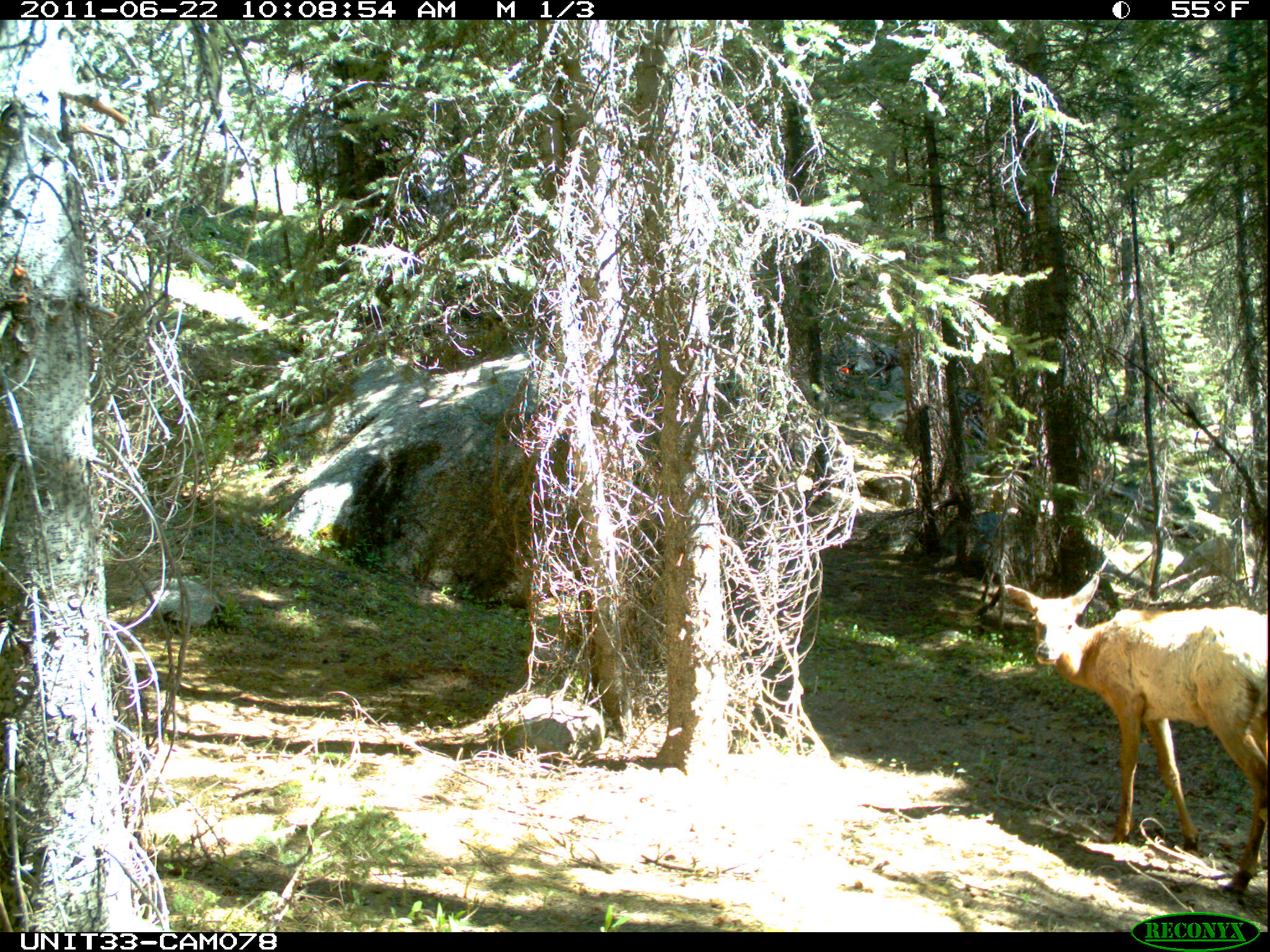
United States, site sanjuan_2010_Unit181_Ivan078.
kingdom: Animalia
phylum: Chordata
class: Mammalia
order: Artiodactyla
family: Cervidae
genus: Cervus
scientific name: Cervus elaphus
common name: red deer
Cervus elaphus (red deer).